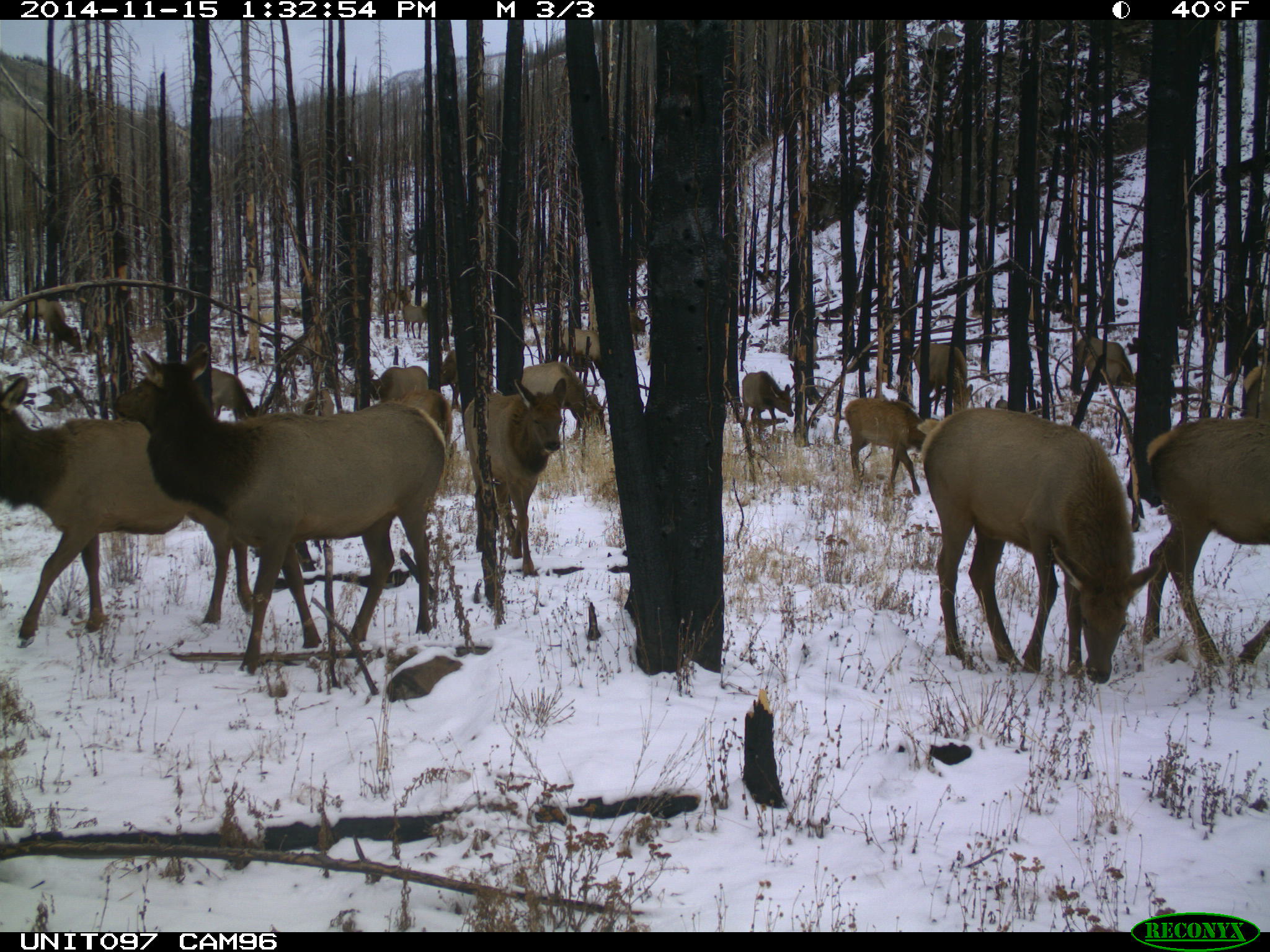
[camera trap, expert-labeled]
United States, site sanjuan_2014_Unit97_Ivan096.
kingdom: Animalia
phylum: Chordata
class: Mammalia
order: Artiodactyla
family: Cervidae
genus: Cervus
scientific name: Cervus elaphus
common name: red deer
Cervus elaphus (red deer).